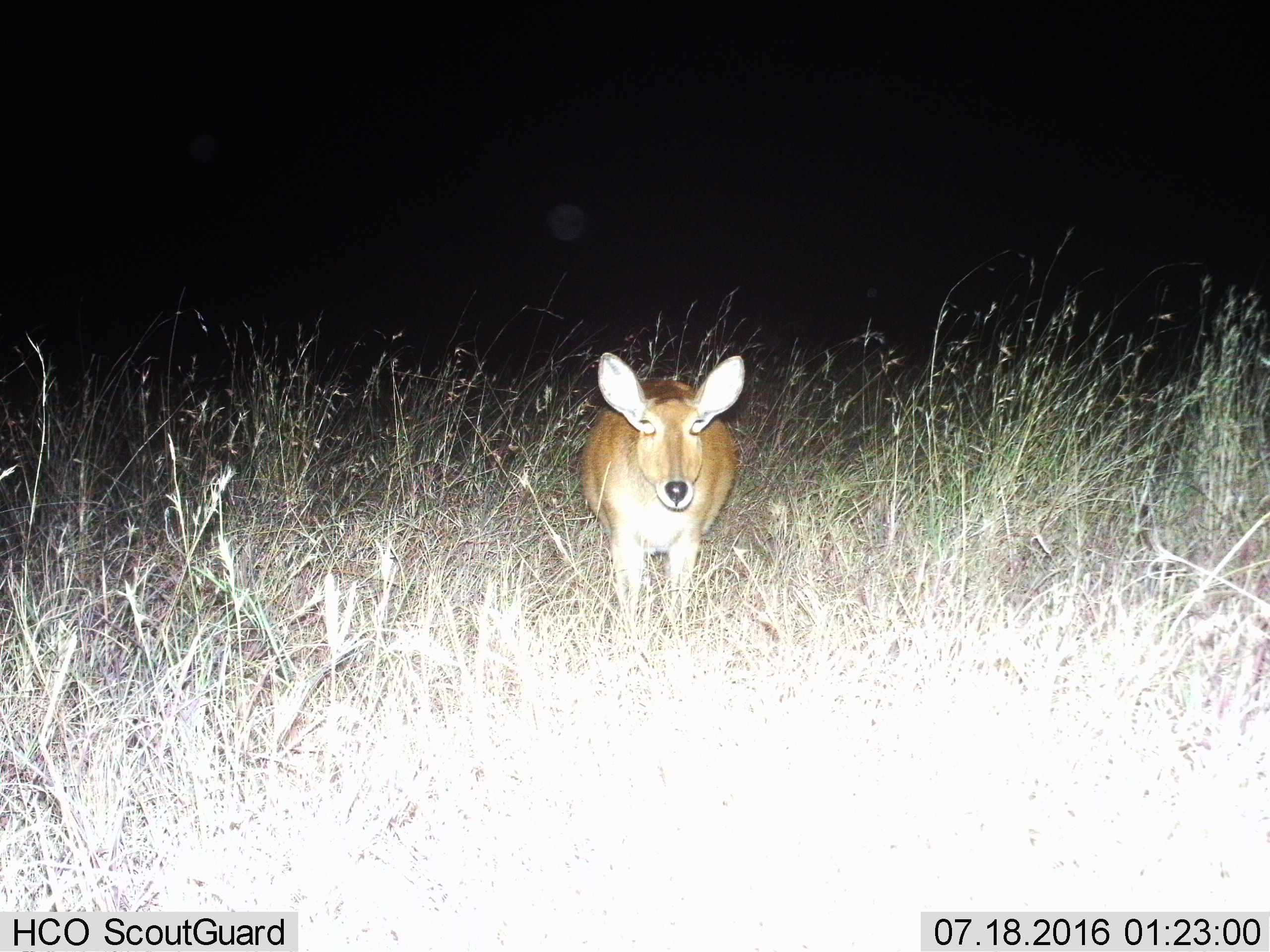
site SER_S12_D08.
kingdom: Animalia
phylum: Chordata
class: Mammalia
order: Artiodactyla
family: Bovidae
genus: Redunca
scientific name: Redunca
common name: reedbuck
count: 1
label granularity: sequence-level